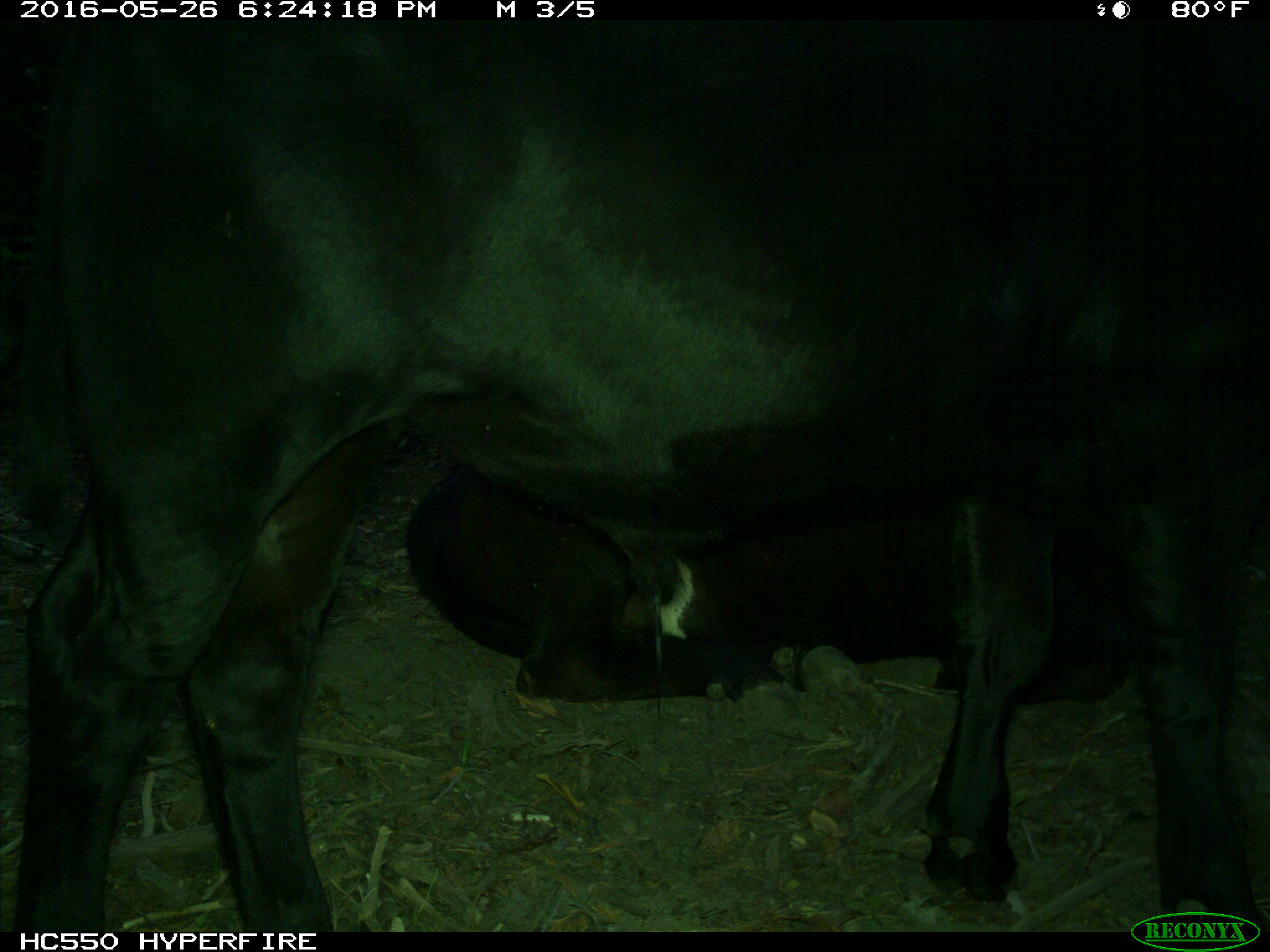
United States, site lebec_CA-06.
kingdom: Animalia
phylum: Chordata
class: Mammalia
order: Artiodactyla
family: Bovidae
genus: Bos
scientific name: Bos taurus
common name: domestic cow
Bos taurus (domestic cow).